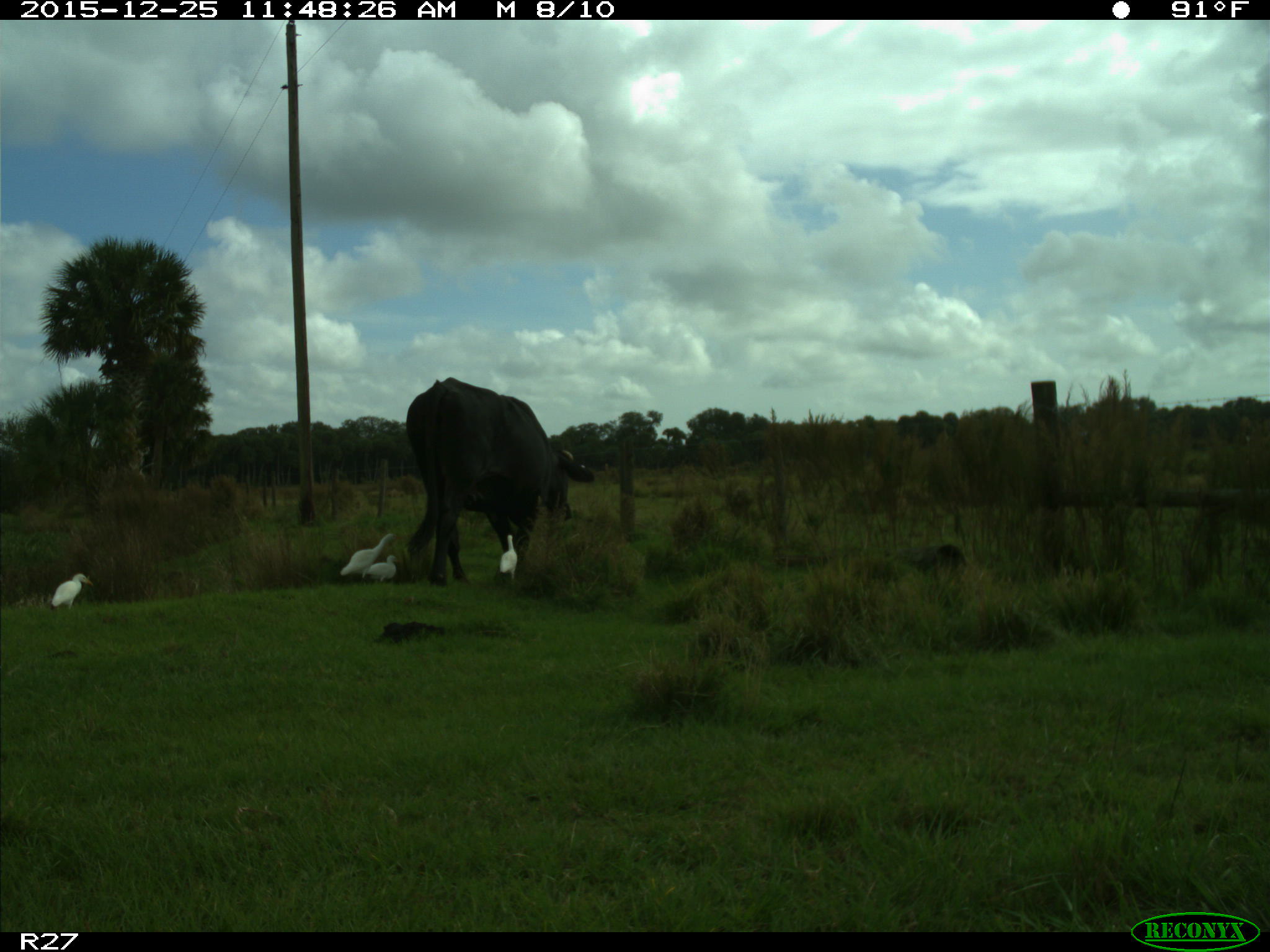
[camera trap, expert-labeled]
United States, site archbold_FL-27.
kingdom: Animalia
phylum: Chordata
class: Mammalia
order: Artiodactyla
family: Bovidae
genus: Bos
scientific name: Bos taurus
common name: domestic cow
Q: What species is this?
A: Bos taurus (domestic cow).